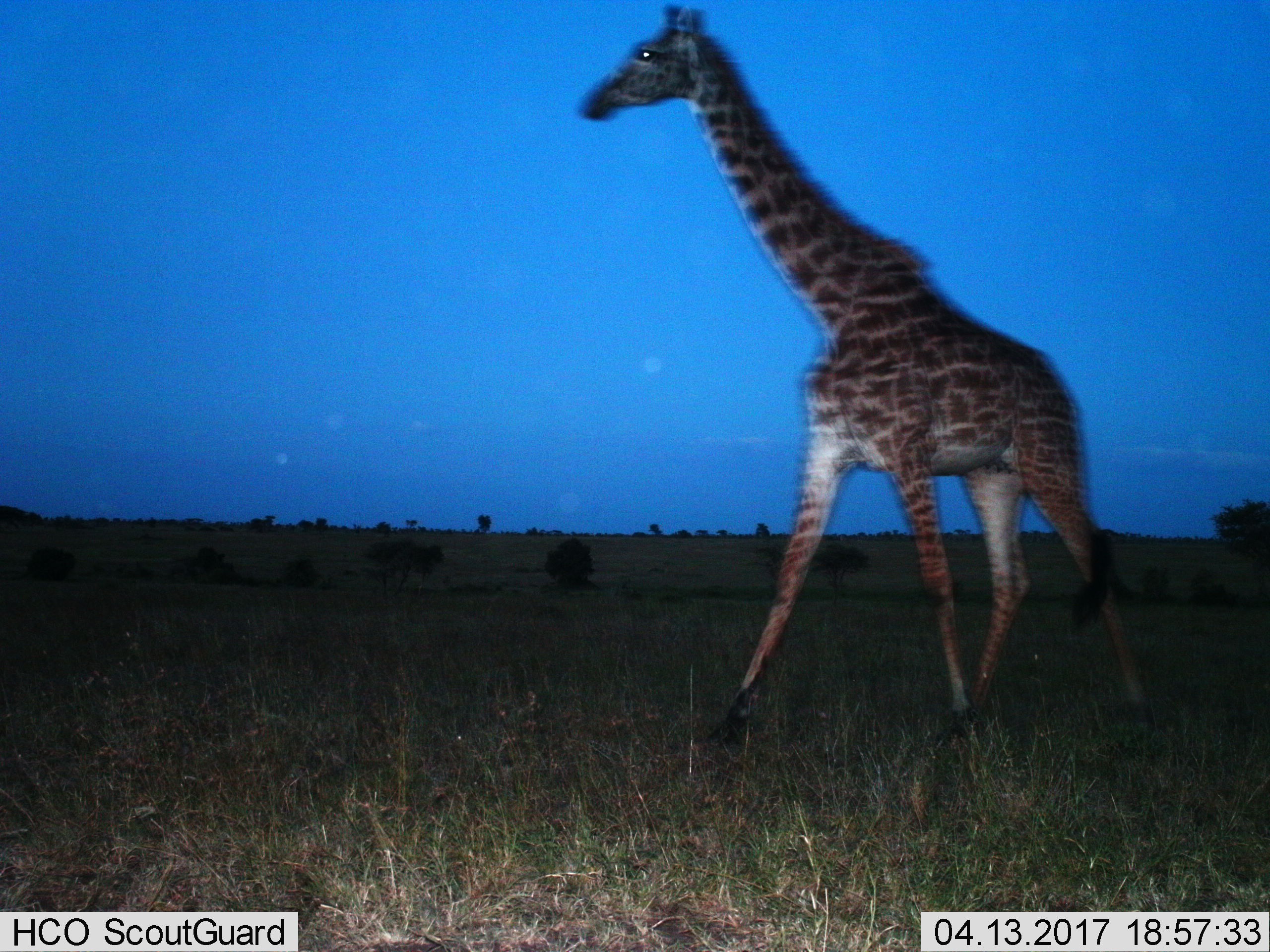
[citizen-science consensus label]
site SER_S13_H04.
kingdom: Animalia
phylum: Chordata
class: Mammalia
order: Artiodactyla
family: Giraffidae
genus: Giraffa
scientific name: Giraffa camelopardalis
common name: giraffe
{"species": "giraffe (Giraffa camelopardalis)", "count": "1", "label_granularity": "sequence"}